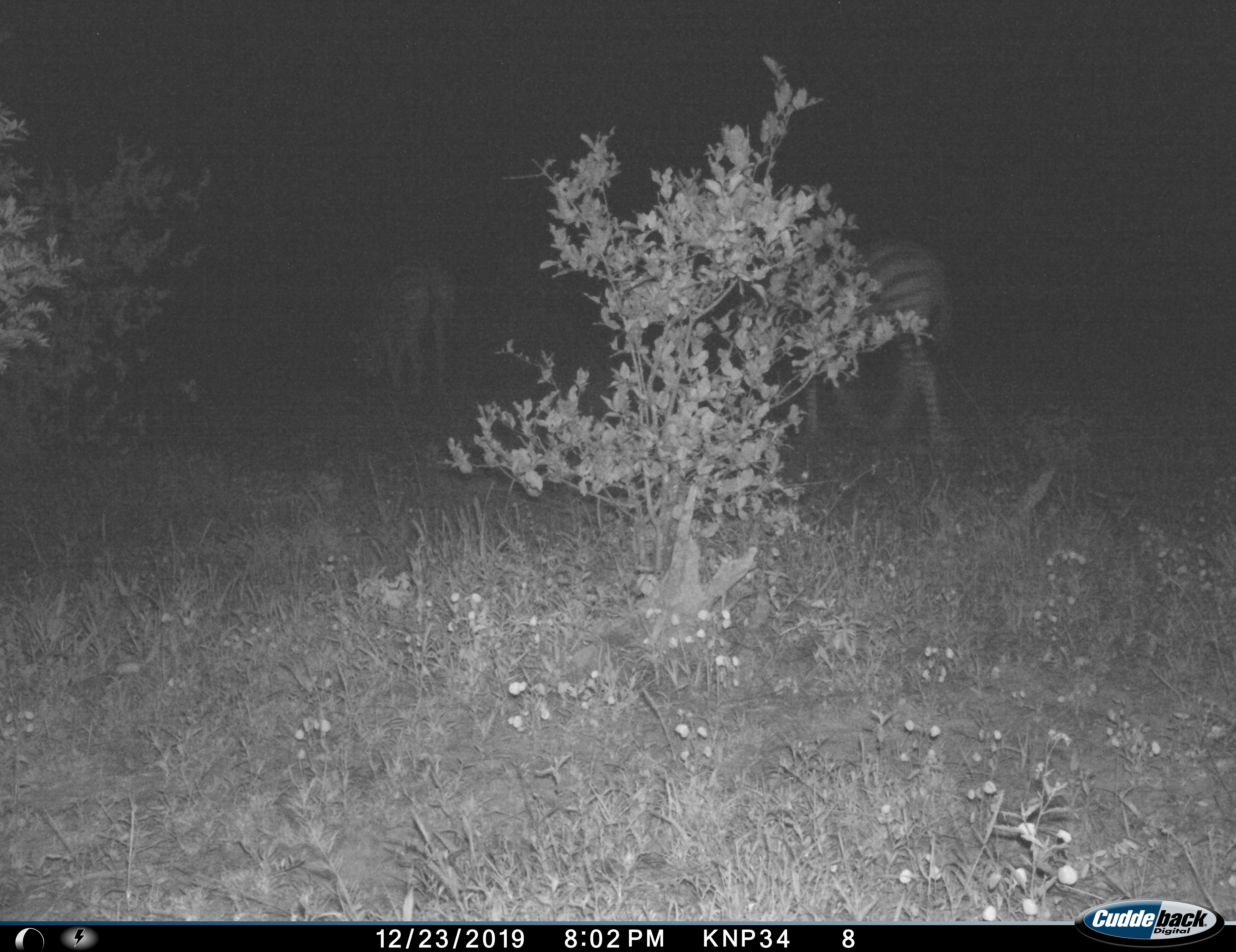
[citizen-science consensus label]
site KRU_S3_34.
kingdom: Animalia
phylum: Chordata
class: Mammalia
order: Perissodactyla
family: Equidae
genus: Equus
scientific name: Equus quagga burchellii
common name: burchell's zebra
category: zebraburchells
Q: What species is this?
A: Zebraburchells (burchell's zebra) (Equus quagga burchellii).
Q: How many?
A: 2.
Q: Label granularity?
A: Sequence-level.